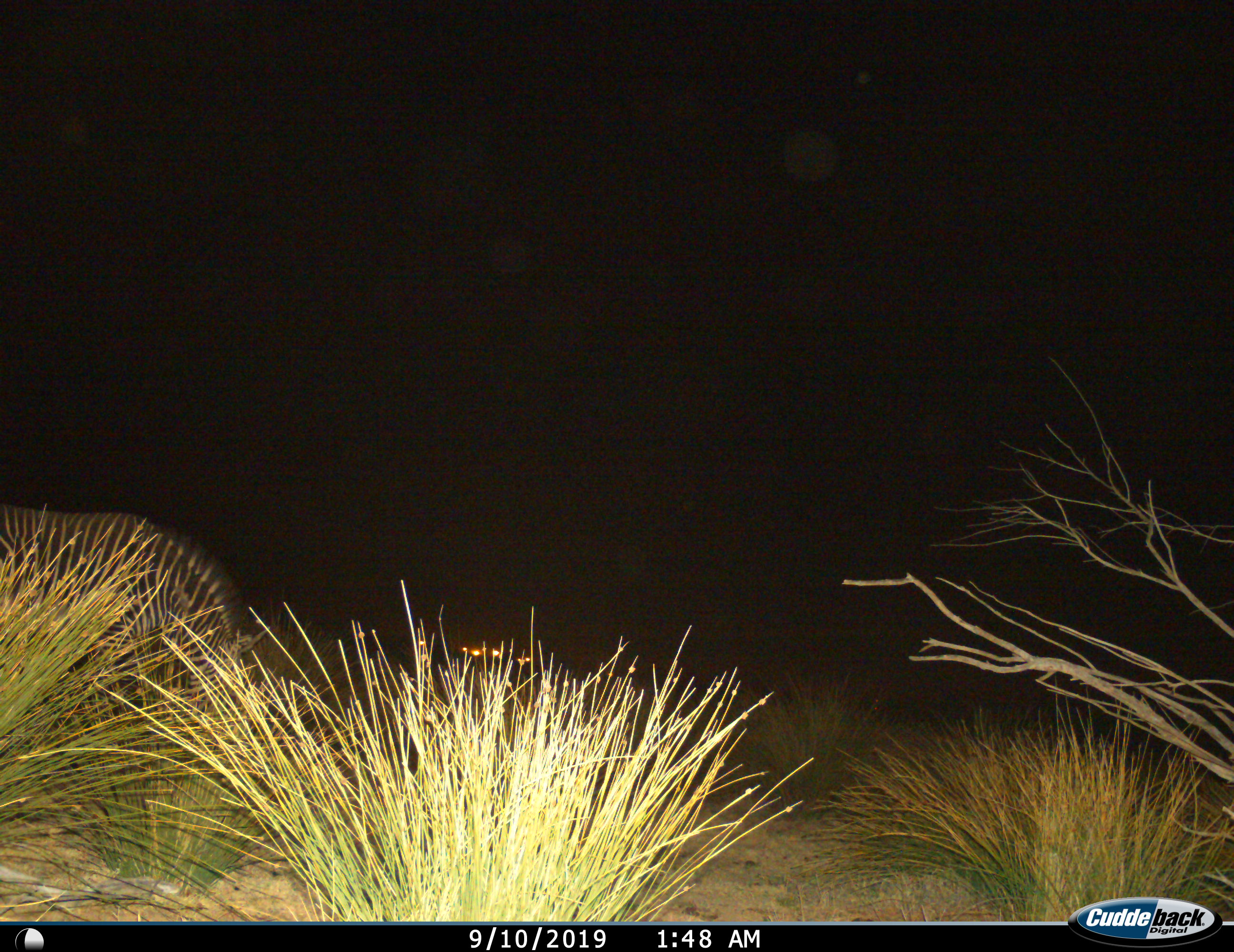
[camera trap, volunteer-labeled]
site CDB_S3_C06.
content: unidentified animal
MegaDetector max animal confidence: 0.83